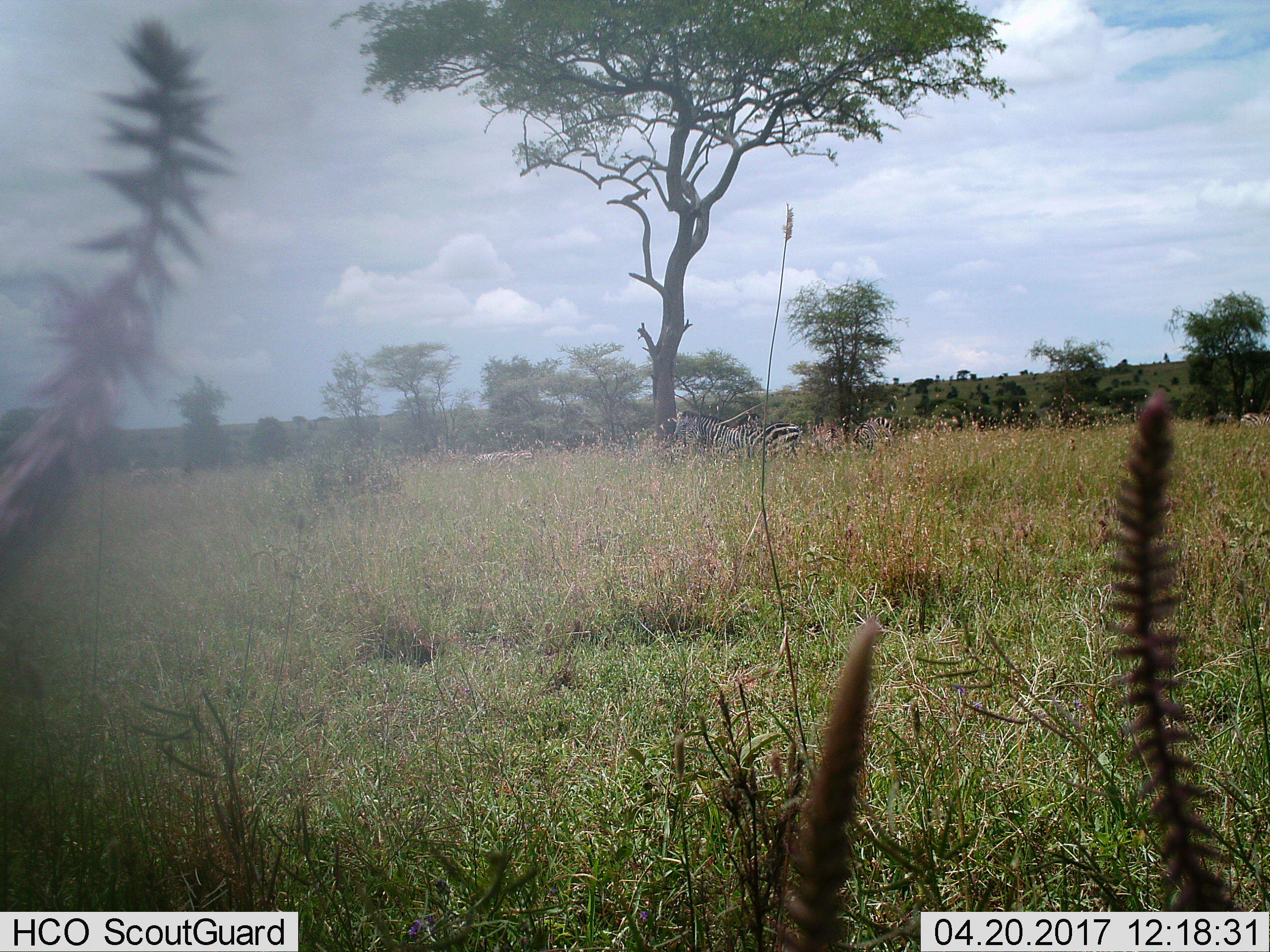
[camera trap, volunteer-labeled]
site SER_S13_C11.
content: unidentified animal